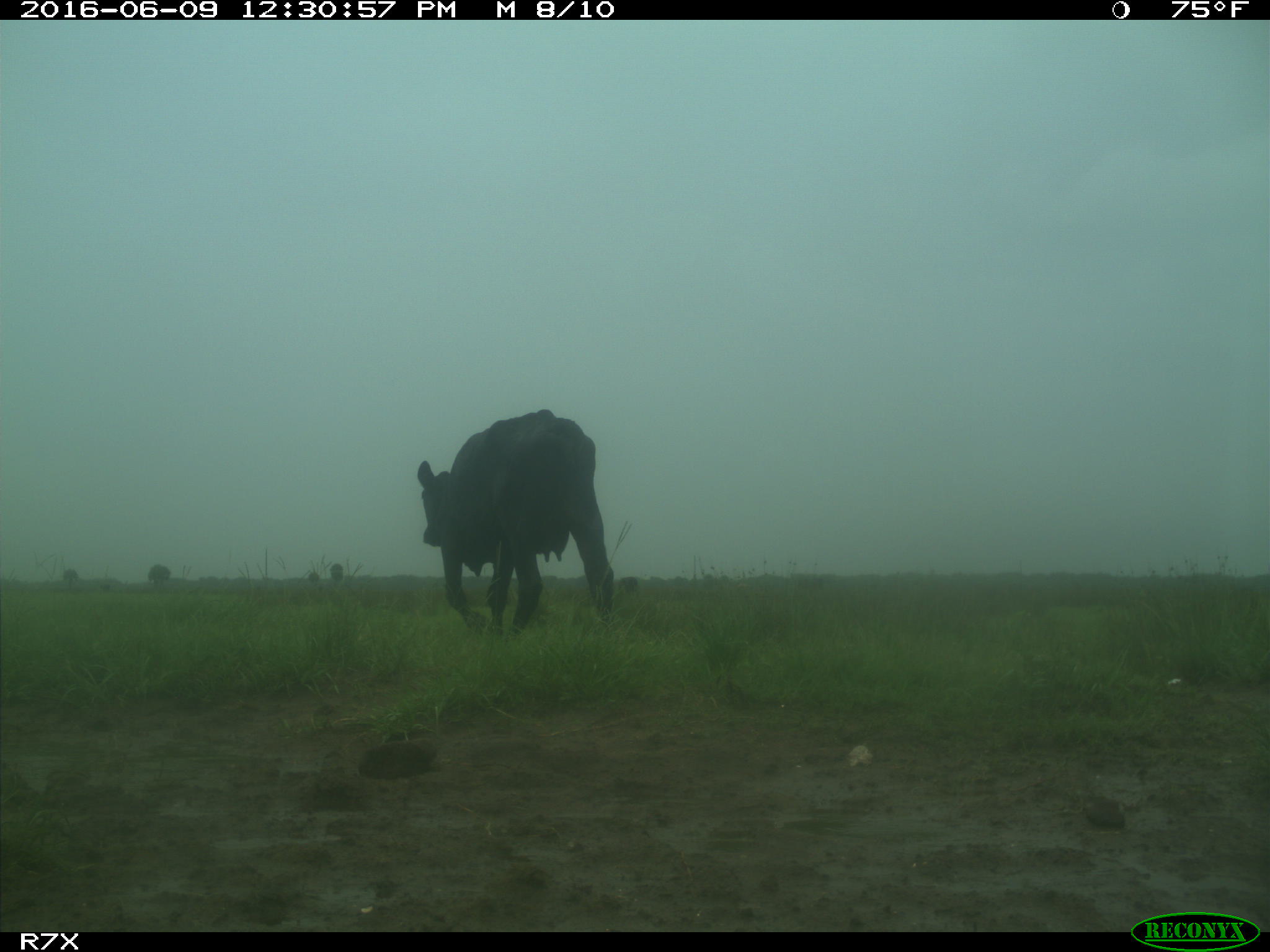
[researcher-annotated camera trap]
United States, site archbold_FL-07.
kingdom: Animalia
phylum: Chordata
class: Mammalia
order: Artiodactyla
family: Bovidae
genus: Bos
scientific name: Bos taurus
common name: domestic cow